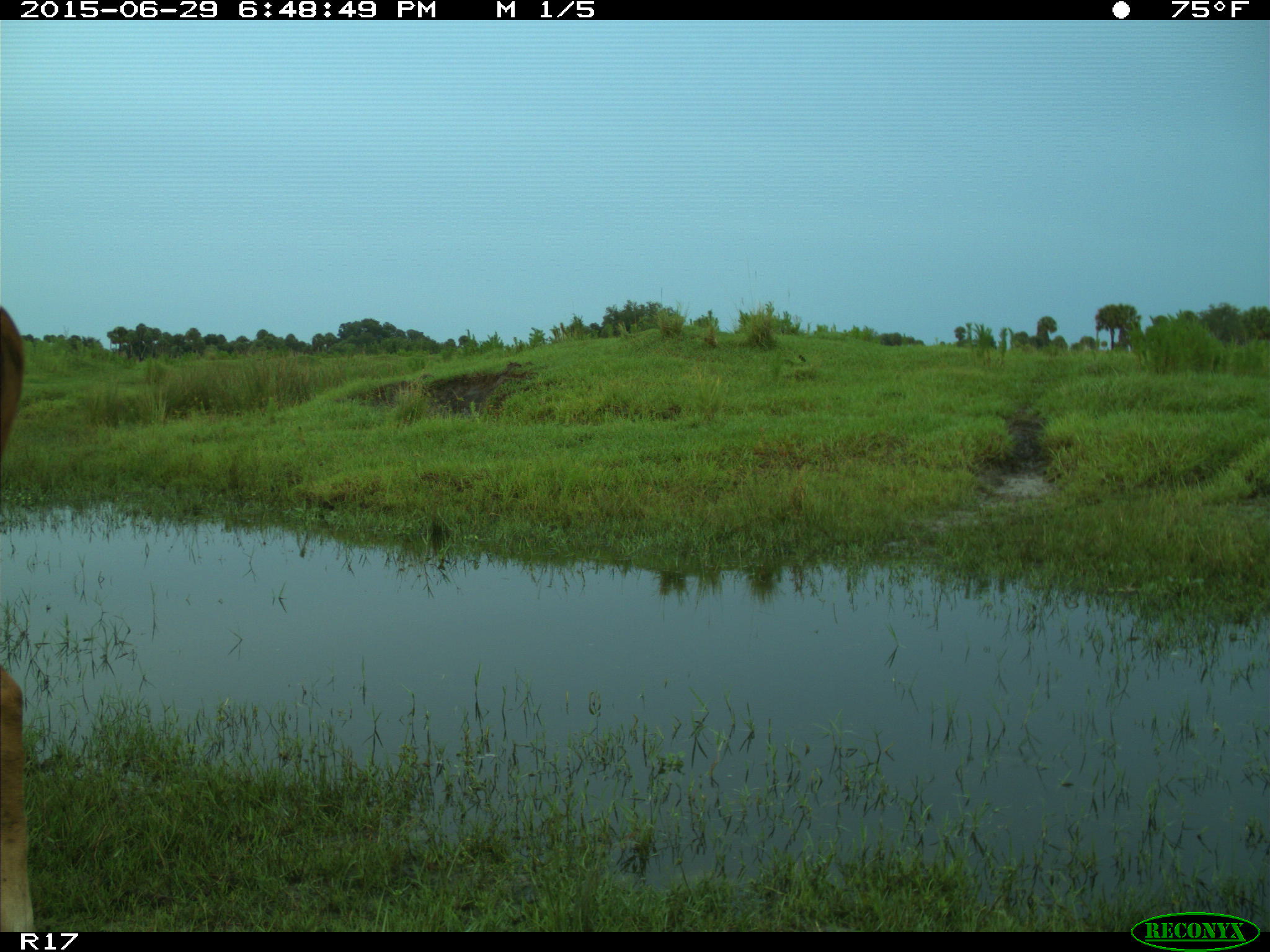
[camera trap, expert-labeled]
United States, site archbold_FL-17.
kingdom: Animalia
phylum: Chordata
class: Mammalia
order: Artiodactyla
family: Bovidae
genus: Bos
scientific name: Bos taurus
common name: domestic cow